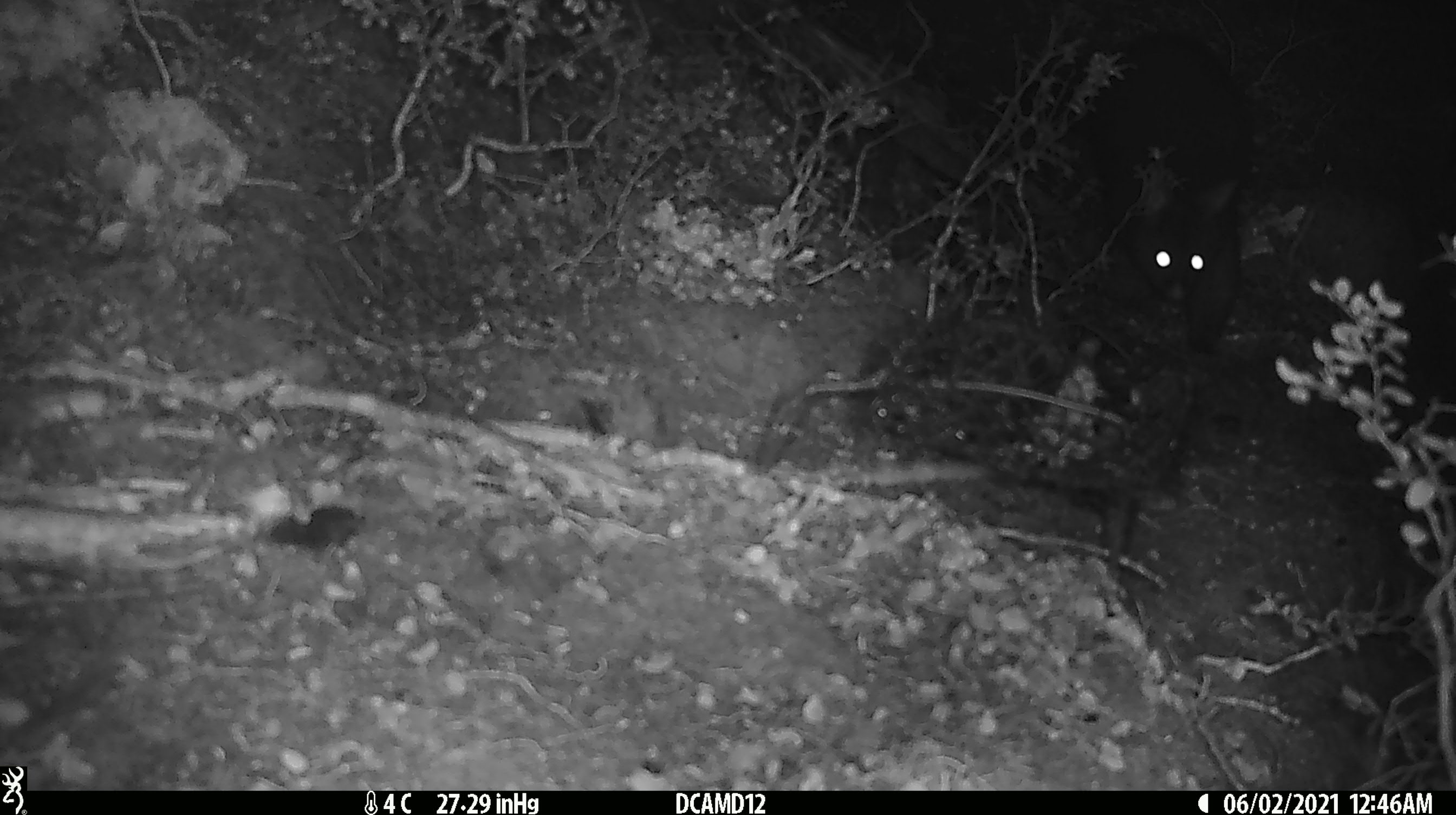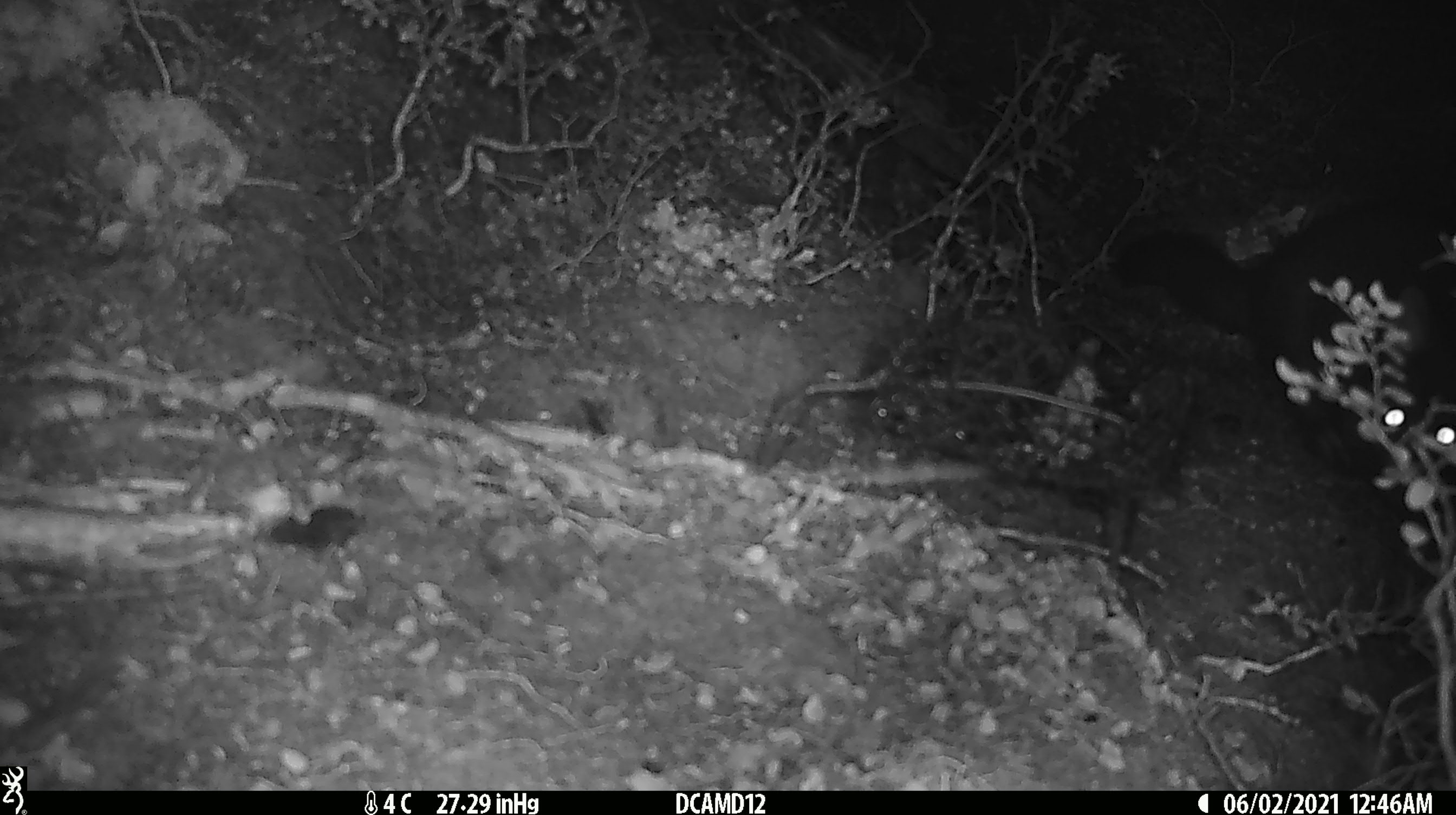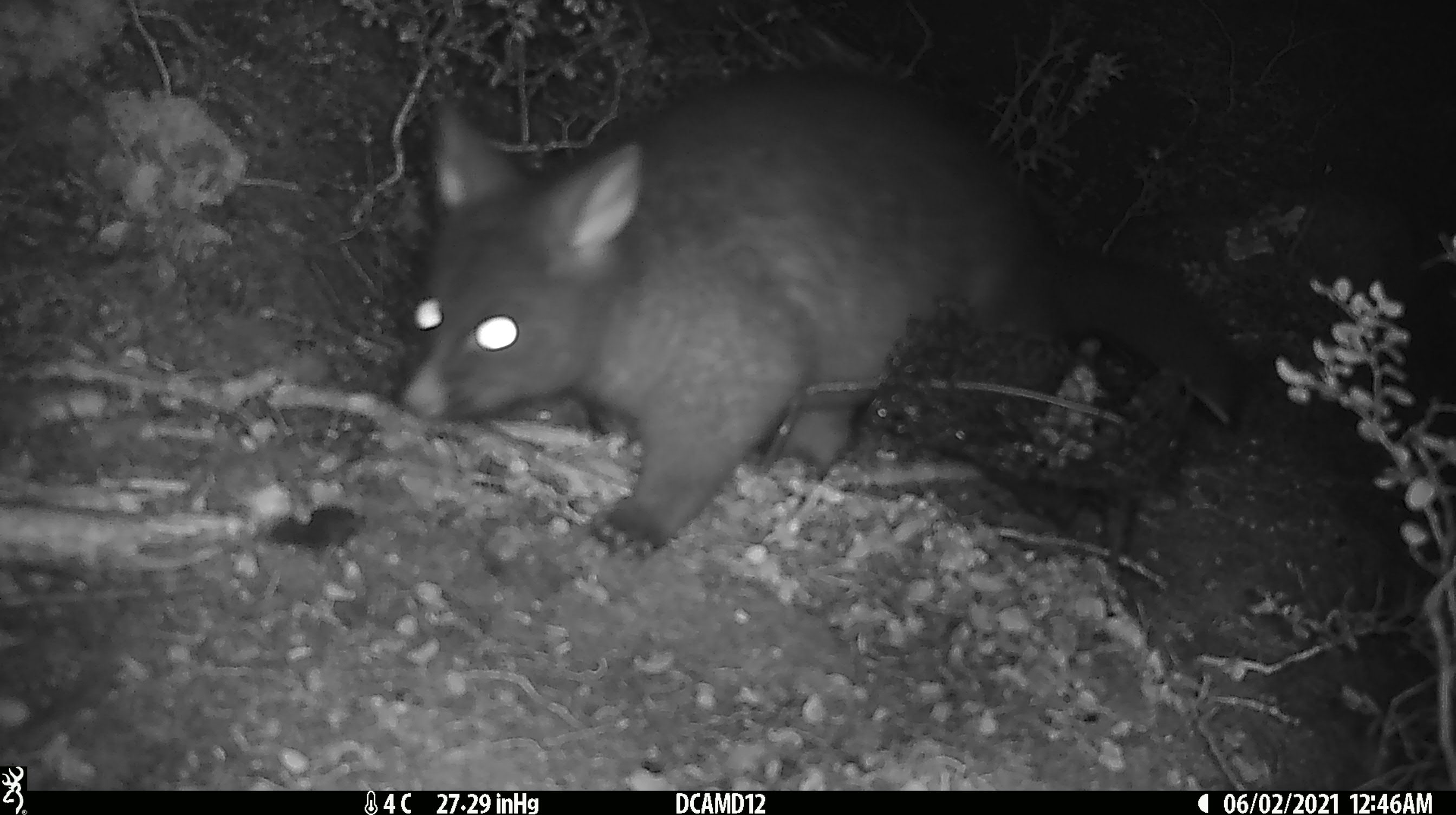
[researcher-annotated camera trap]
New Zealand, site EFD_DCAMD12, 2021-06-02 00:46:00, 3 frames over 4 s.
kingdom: Animalia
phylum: Chordata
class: Mammalia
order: Carnivora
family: Mustelidae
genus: Mustela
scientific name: Mustela erminea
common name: stoat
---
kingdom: Animalia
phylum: Chordata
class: Mammalia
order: Diprotodontia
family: Phalangeridae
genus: Trichosurus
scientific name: Trichosurus vulpecula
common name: common brushtail possum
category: possum